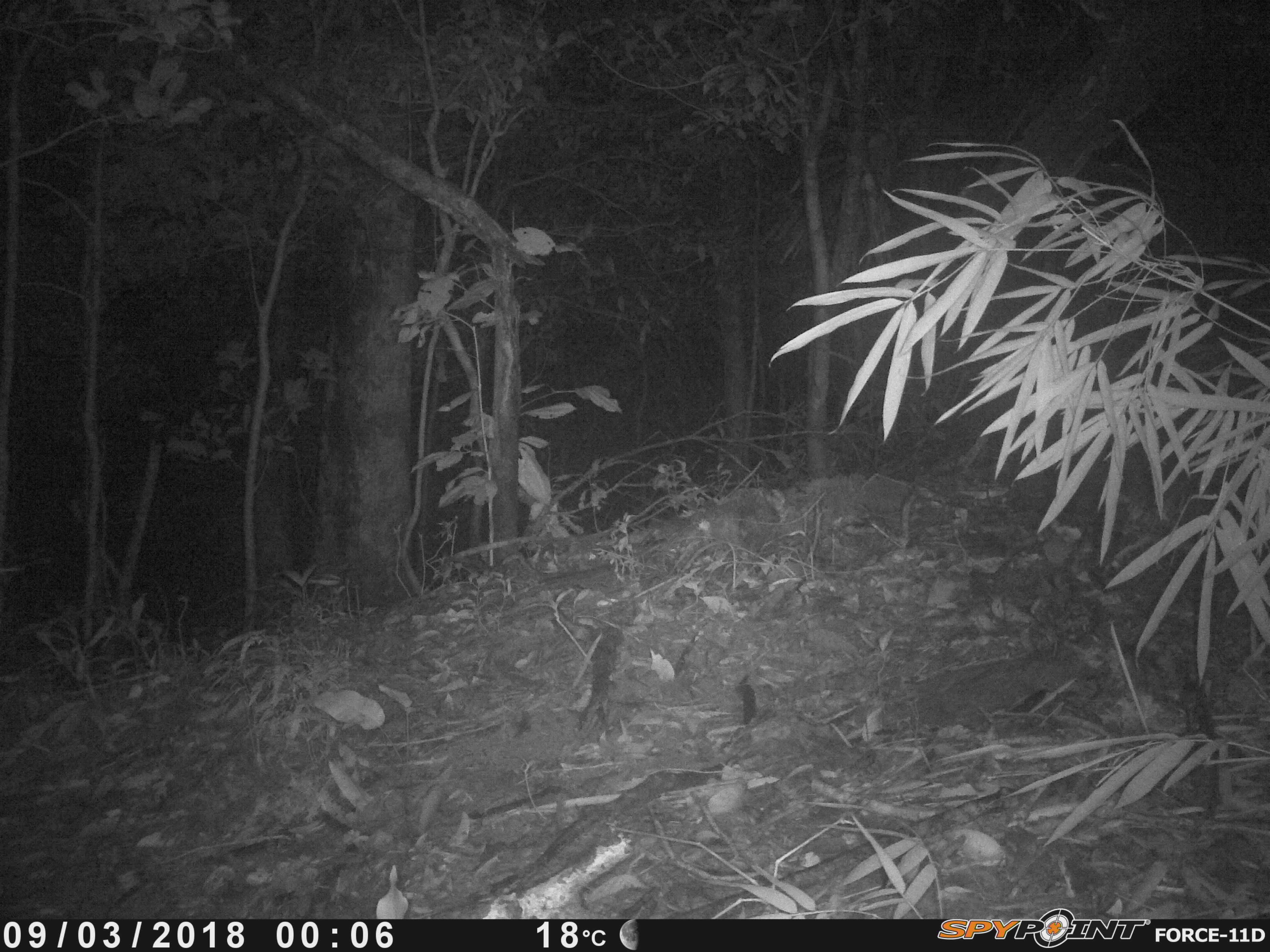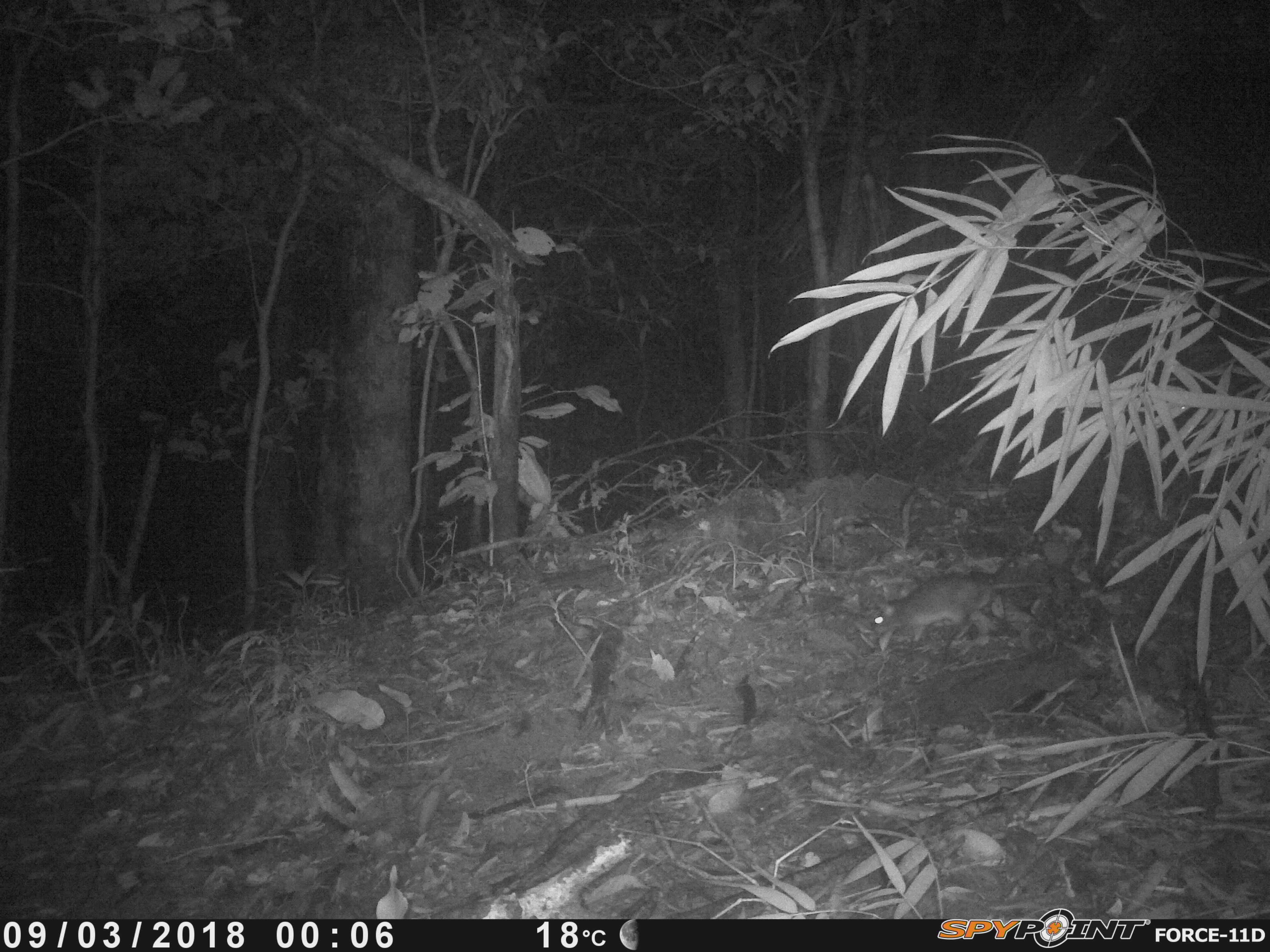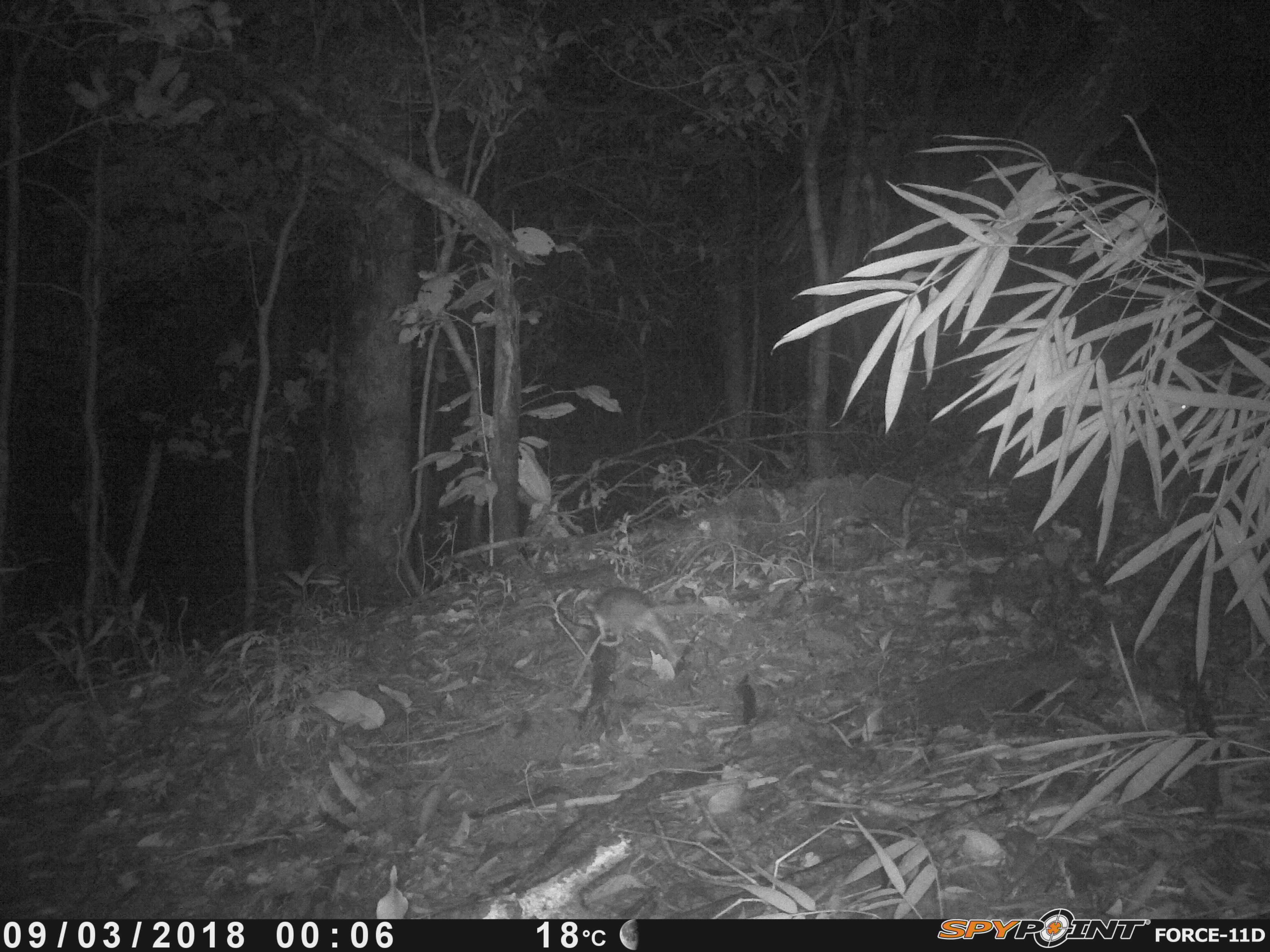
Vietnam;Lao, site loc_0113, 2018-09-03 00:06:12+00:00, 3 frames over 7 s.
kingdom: Animalia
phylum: Chordata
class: Mammalia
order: Rodentia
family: Muridae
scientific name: Muridae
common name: old-world mice and rats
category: unidentified murid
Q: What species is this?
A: Unidentified murid (old-world mice and rats) (Muridae).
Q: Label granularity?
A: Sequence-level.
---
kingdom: Animalia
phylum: Chordata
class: Mammalia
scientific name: Mammalia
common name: mammal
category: unidentified small mammal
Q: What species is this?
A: Unidentified small mammal (mammal) (Mammalia).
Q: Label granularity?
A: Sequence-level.